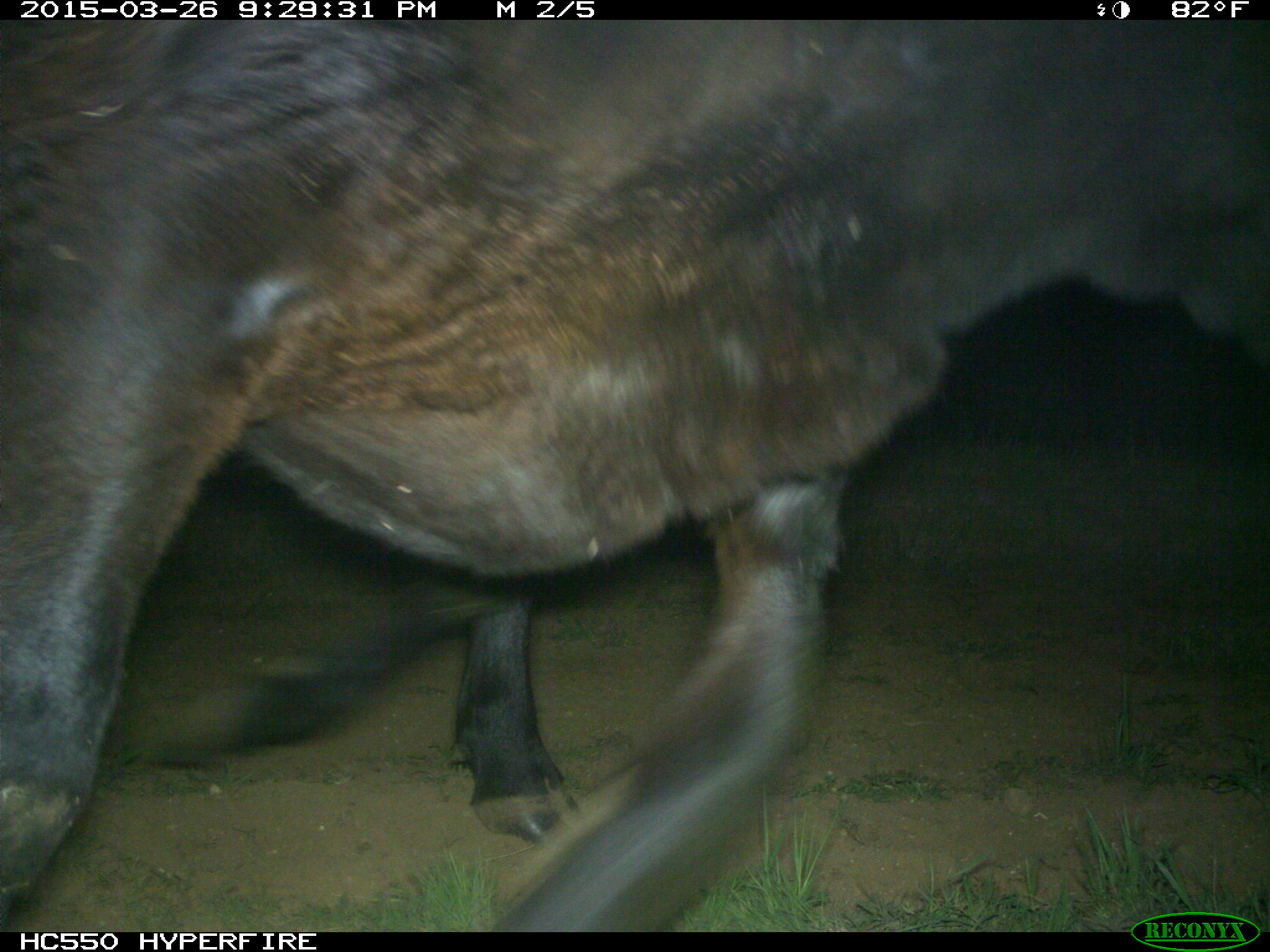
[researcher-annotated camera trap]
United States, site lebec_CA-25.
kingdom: Animalia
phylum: Chordata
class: Mammalia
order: Artiodactyla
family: Bovidae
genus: Bos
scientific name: Bos taurus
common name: domestic cow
Bos taurus (domestic cow).